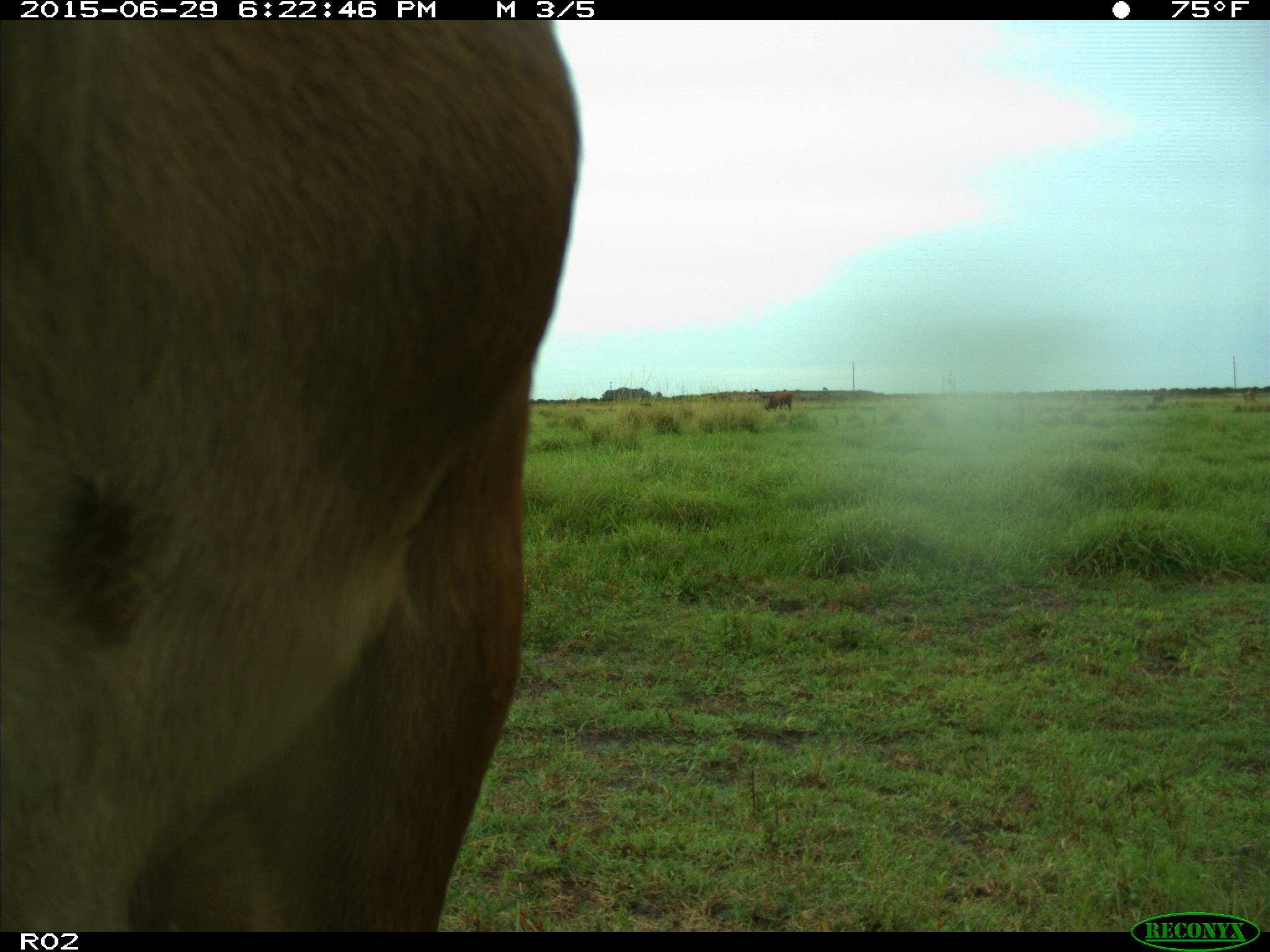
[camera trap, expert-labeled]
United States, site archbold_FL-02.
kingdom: Animalia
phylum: Chordata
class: Mammalia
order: Artiodactyla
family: Bovidae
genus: Bos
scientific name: Bos taurus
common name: domestic cow